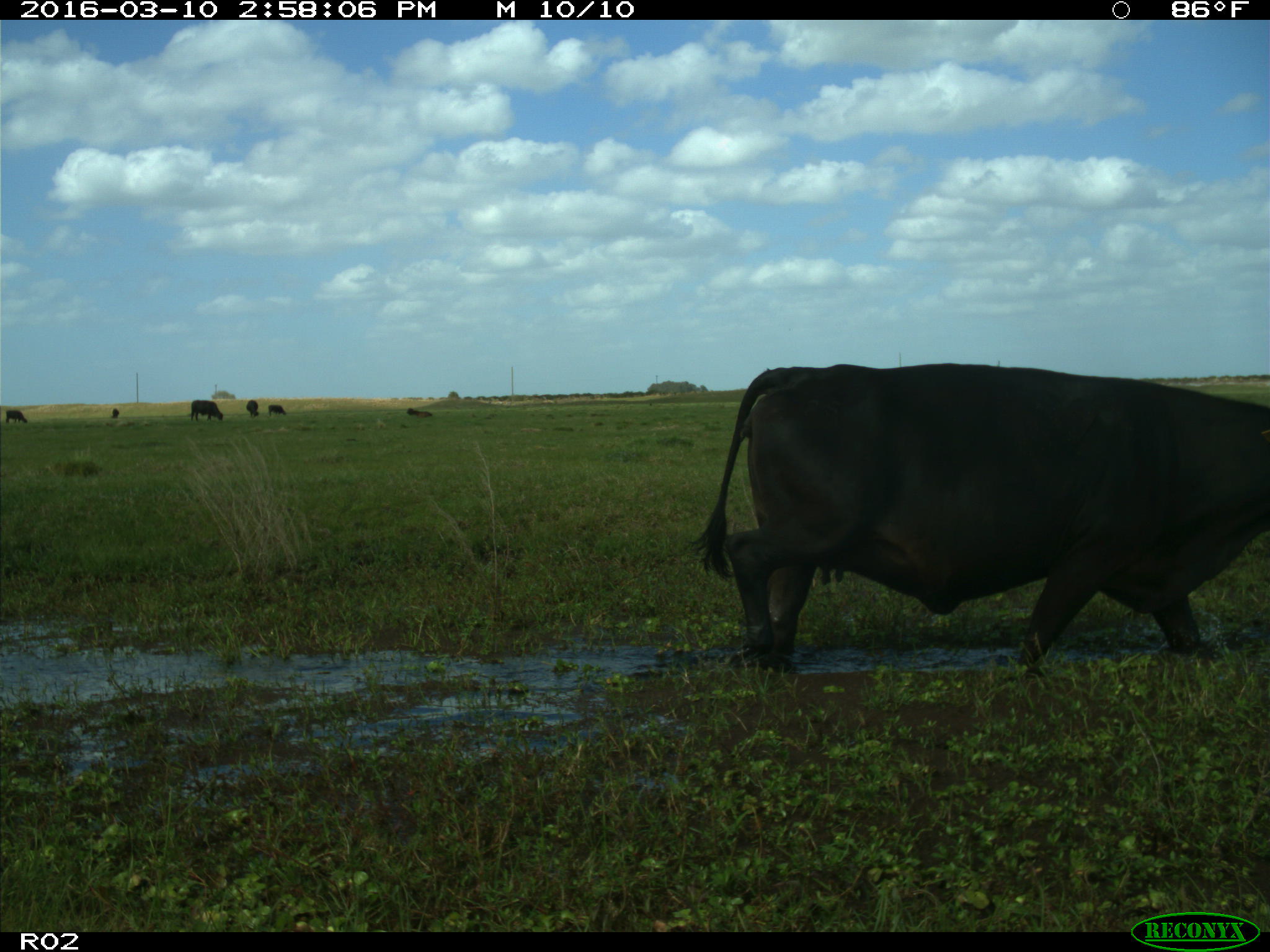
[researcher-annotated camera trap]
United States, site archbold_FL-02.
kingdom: Animalia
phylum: Chordata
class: Mammalia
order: Artiodactyla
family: Bovidae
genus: Bos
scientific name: Bos taurus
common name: domestic cow